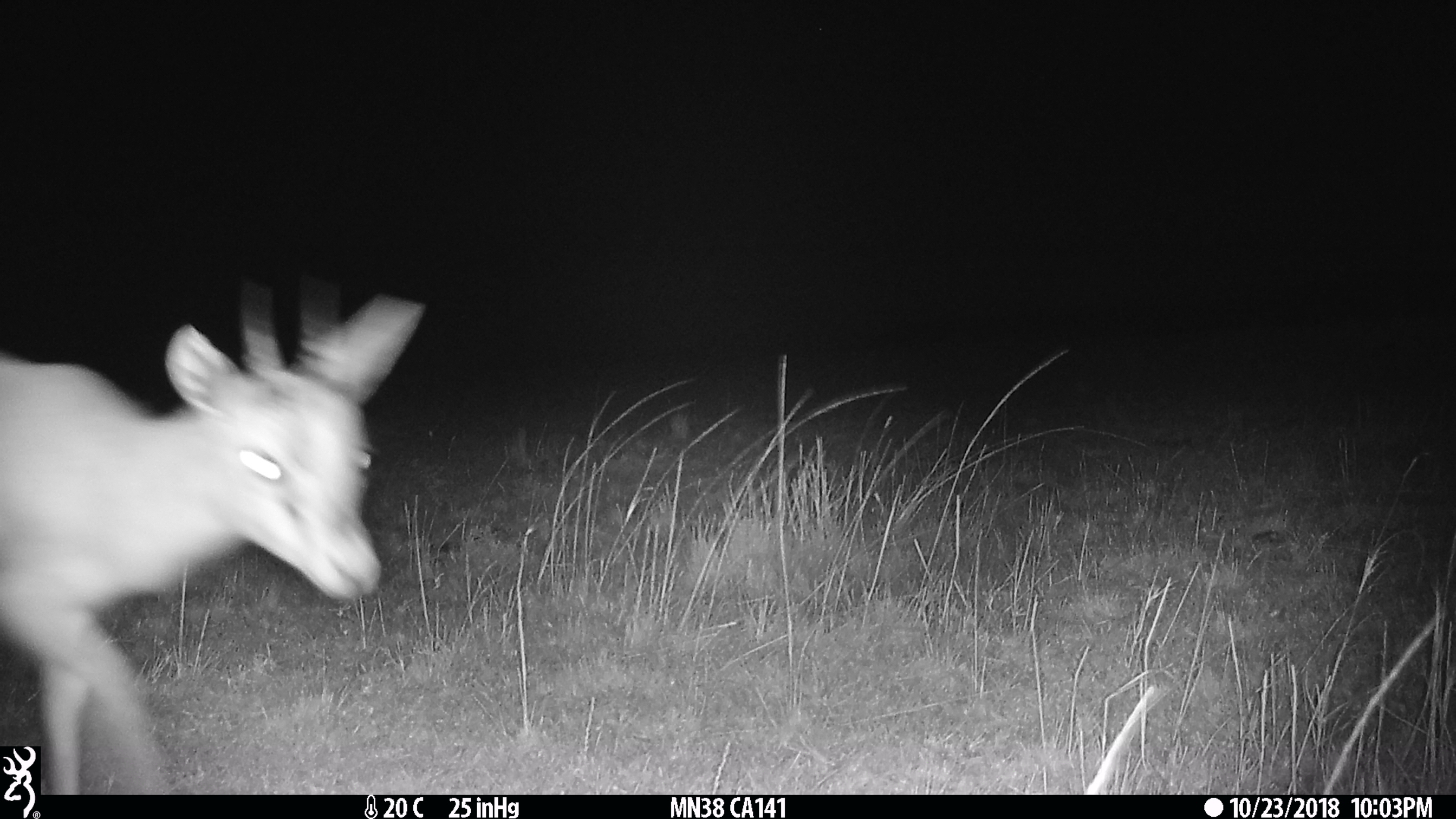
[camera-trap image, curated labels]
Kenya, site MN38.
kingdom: Animalia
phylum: Chordata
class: Mammalia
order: Artiodactyla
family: Bovidae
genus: Eudorcas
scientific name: Eudorcas thomsonii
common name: thomon's gazelle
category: gazelle thomsons